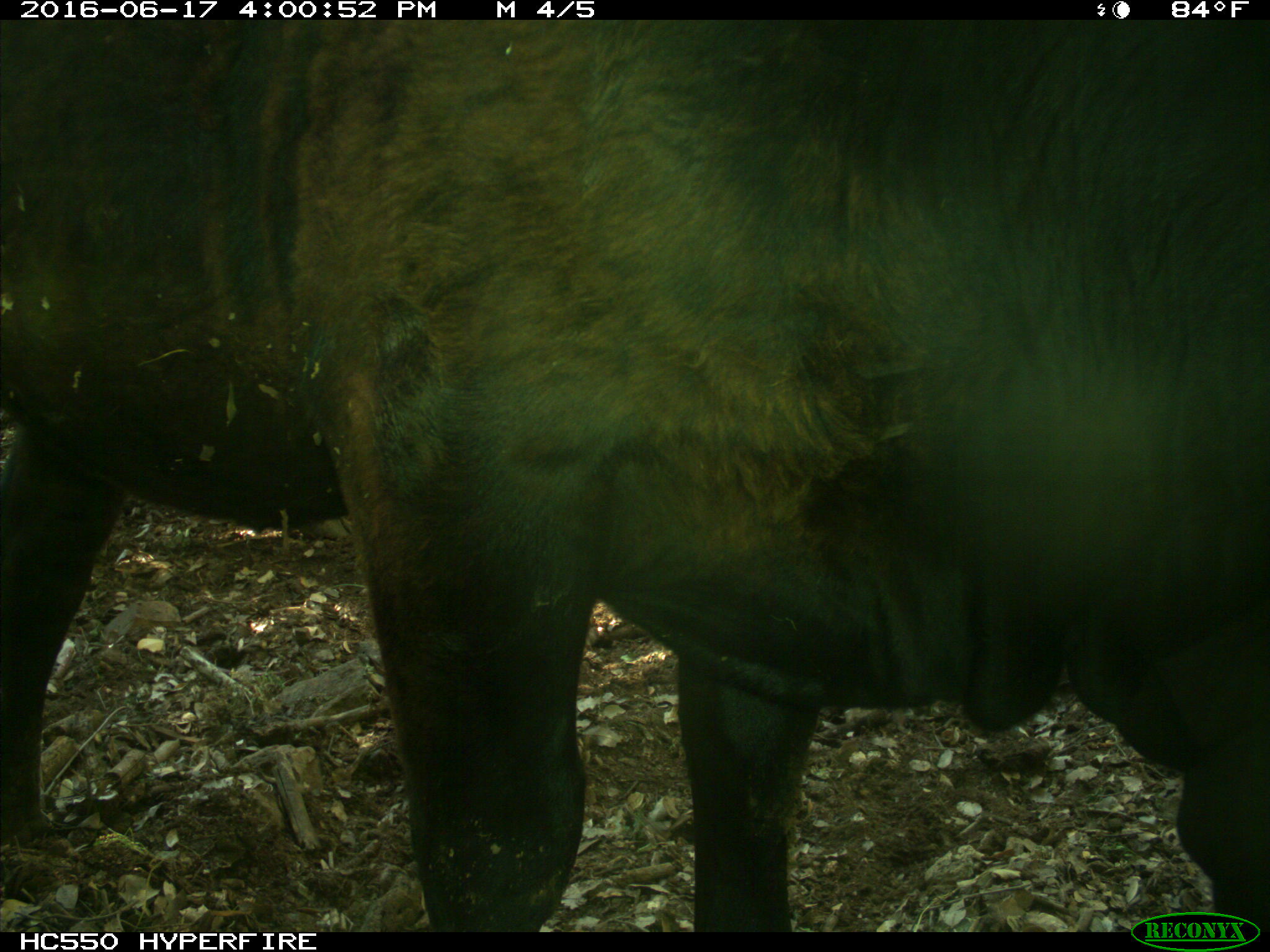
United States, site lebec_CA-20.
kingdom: Animalia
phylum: Chordata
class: Mammalia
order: Artiodactyla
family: Bovidae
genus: Bos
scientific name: Bos taurus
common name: domestic cow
Bos taurus (domestic cow).